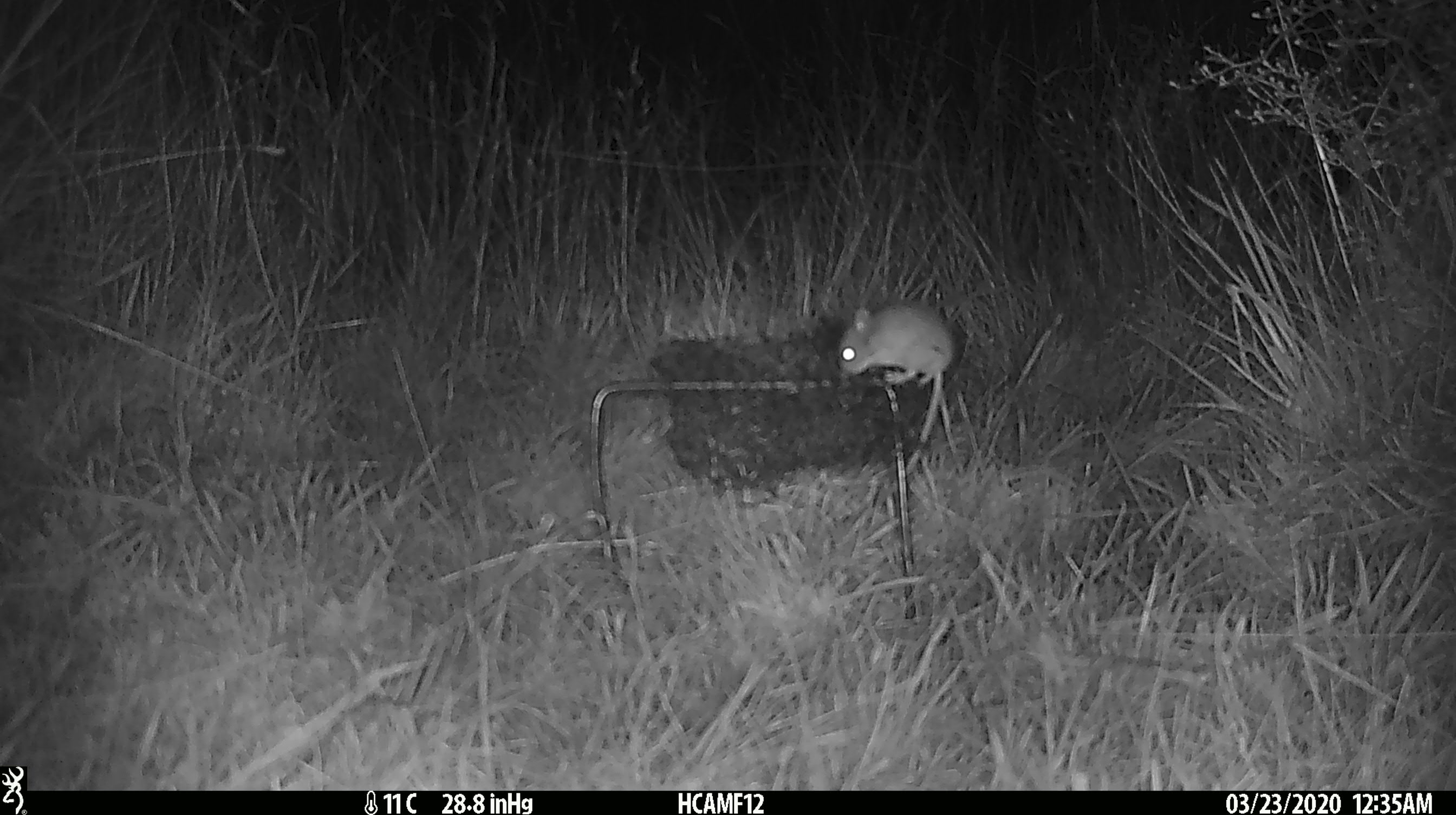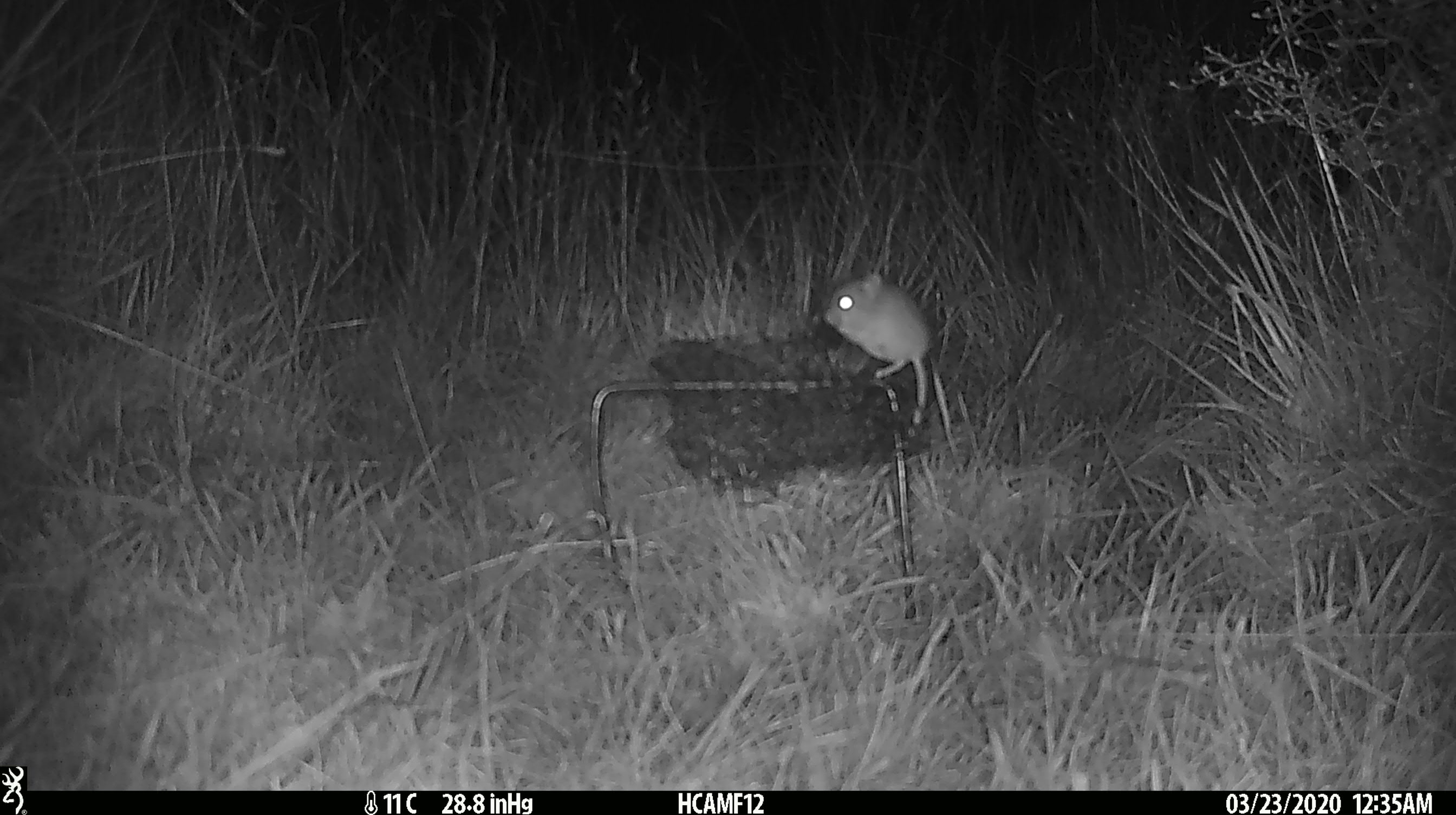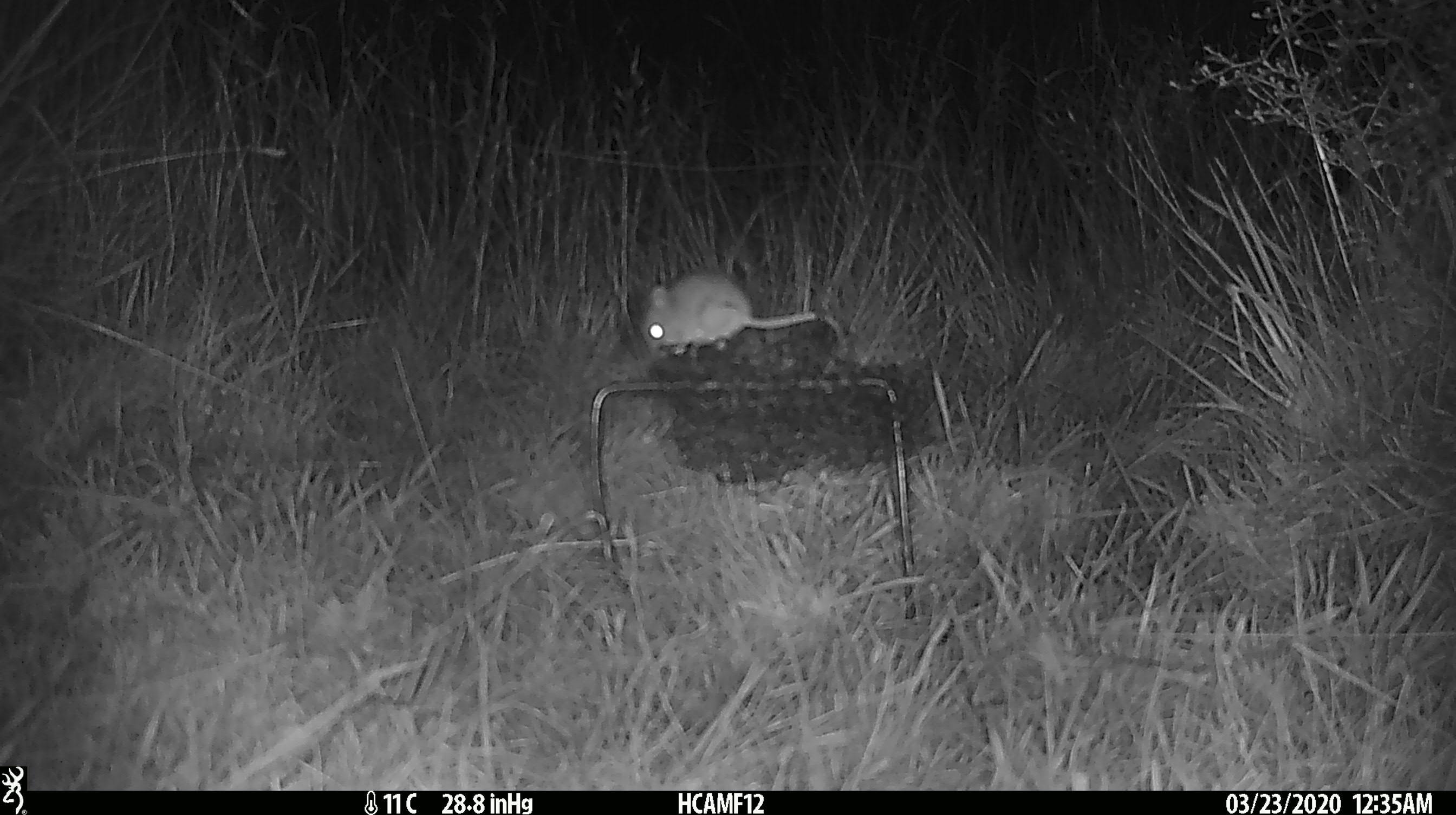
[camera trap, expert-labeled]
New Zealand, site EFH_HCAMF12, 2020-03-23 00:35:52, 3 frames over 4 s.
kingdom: Animalia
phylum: Chordata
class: Mammalia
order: Rodentia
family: Muridae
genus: Mus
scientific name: Mus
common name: mouse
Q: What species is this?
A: Mouse (Mus).